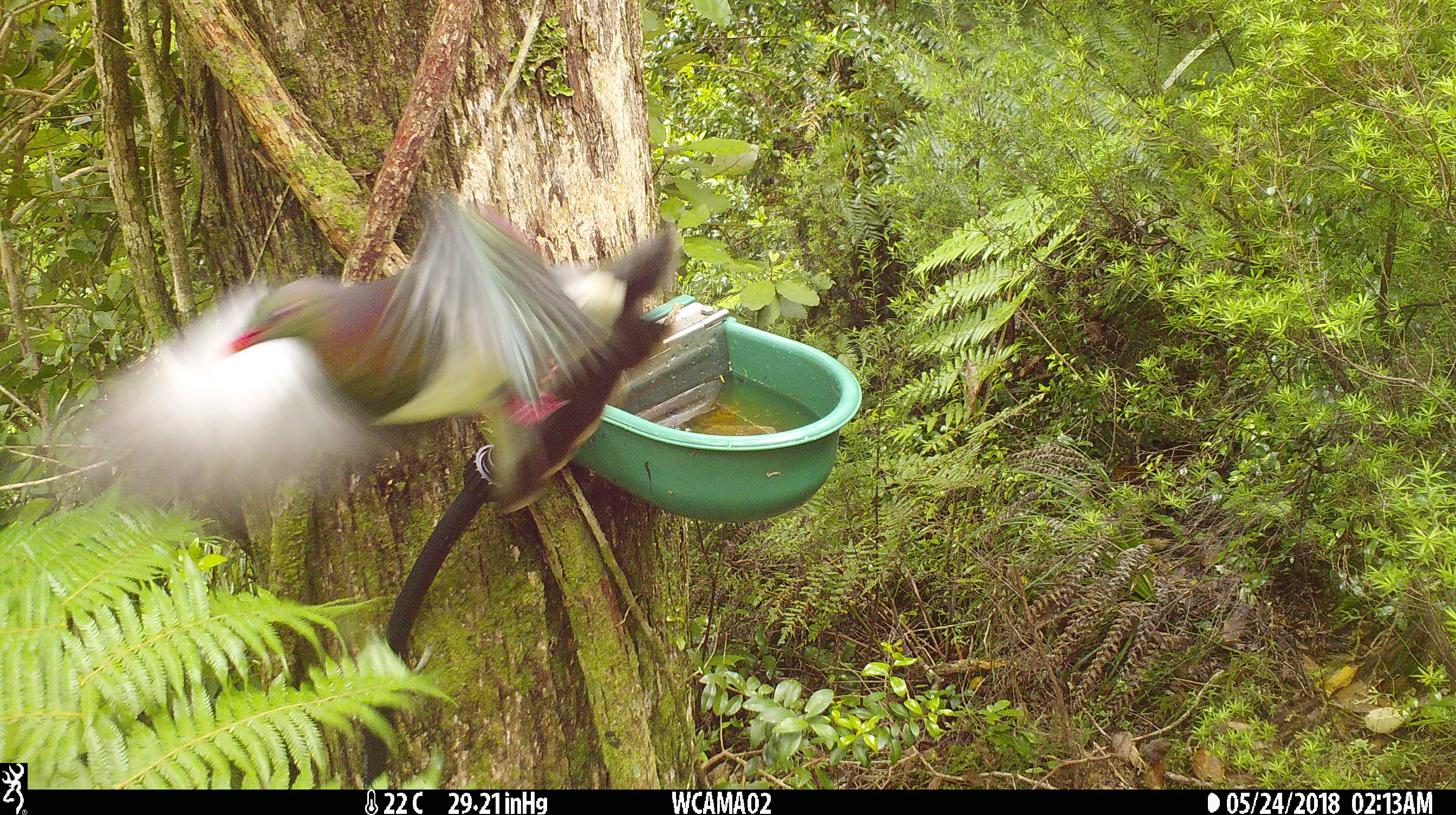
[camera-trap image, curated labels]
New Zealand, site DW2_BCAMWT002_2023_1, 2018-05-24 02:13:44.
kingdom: Animalia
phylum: Chordata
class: Aves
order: Columbiformes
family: Columbidae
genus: Hemiphaga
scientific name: Hemiphaga novaeseelandiae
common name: new zealand pigeon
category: kereru